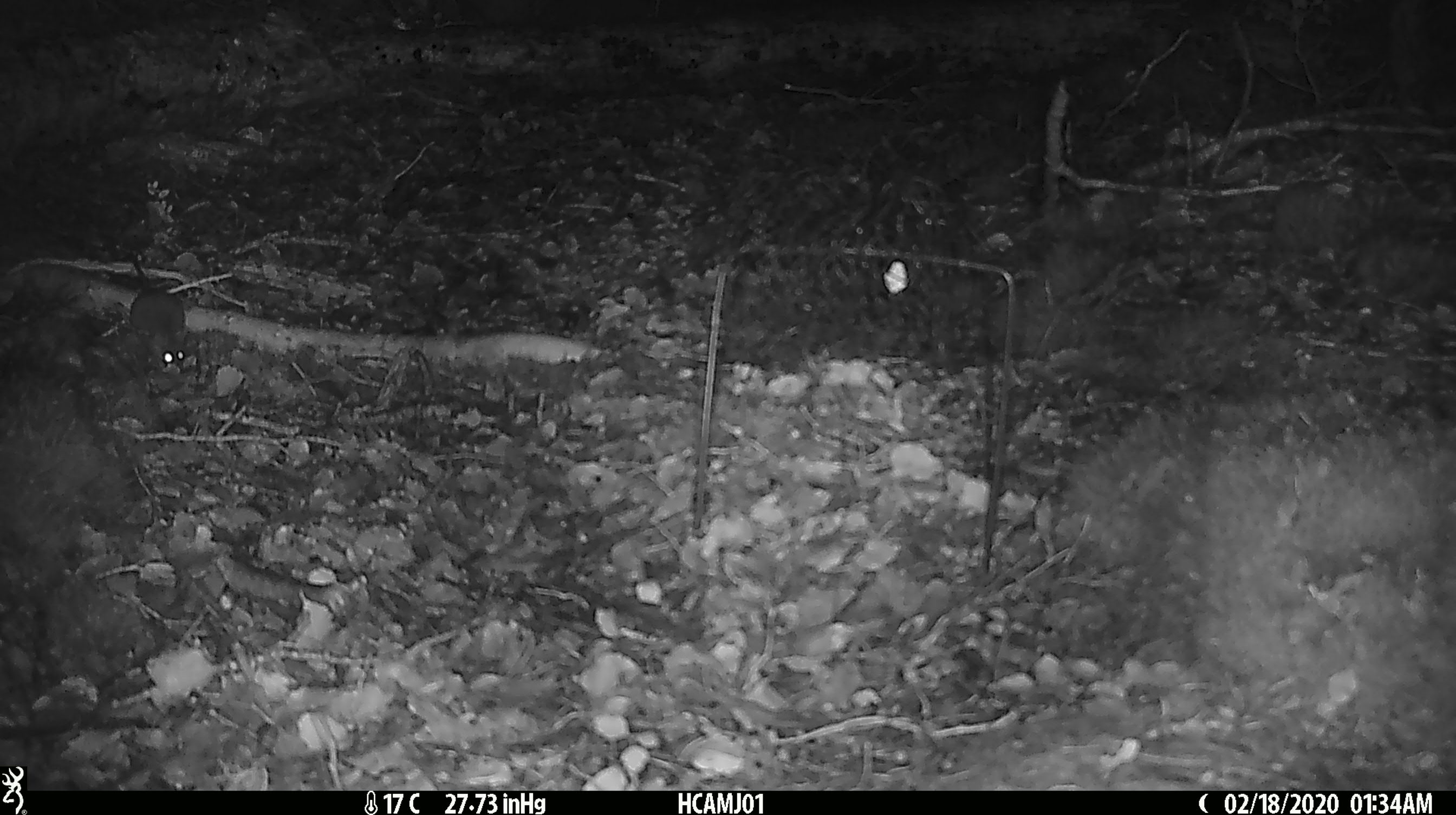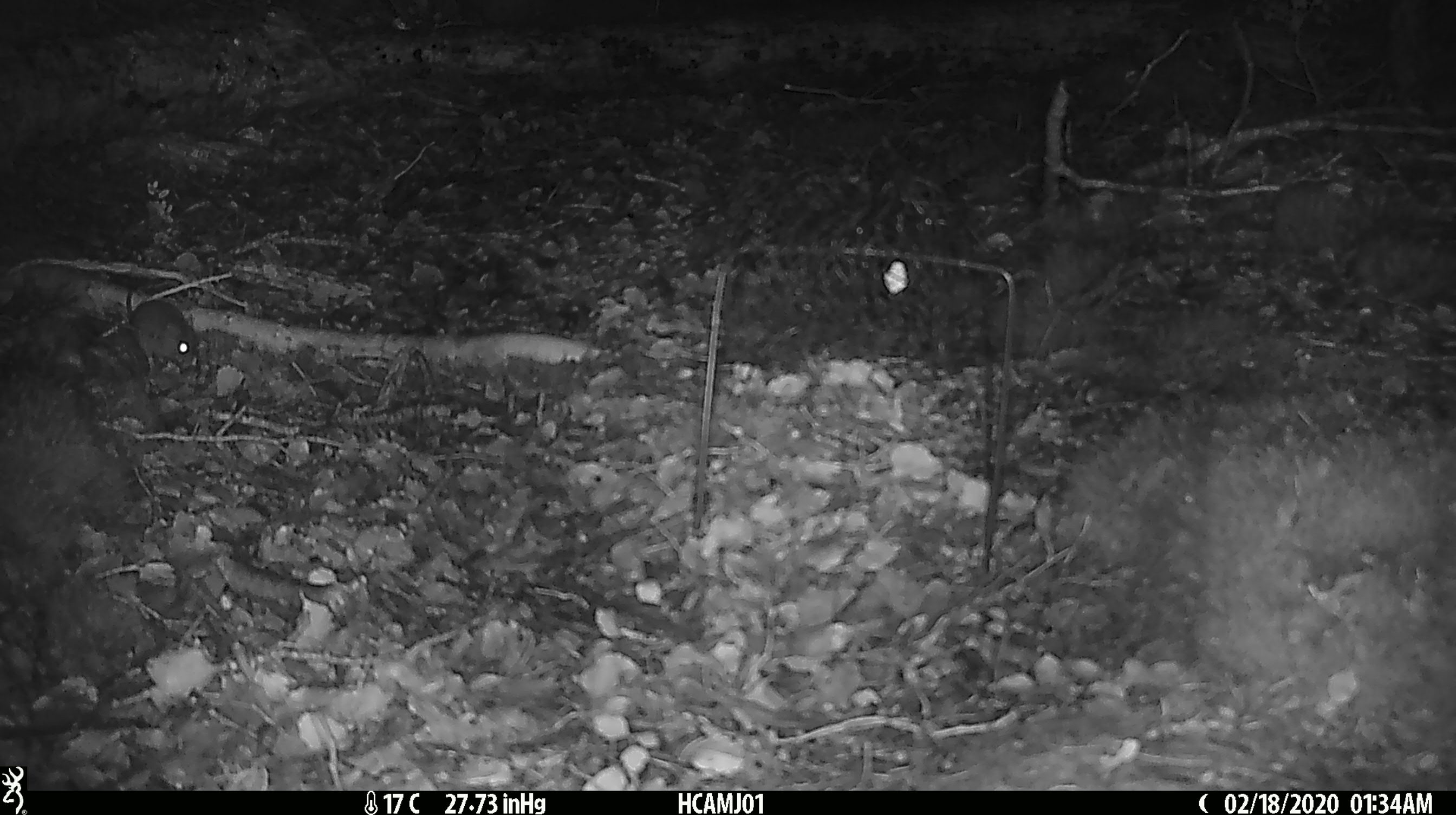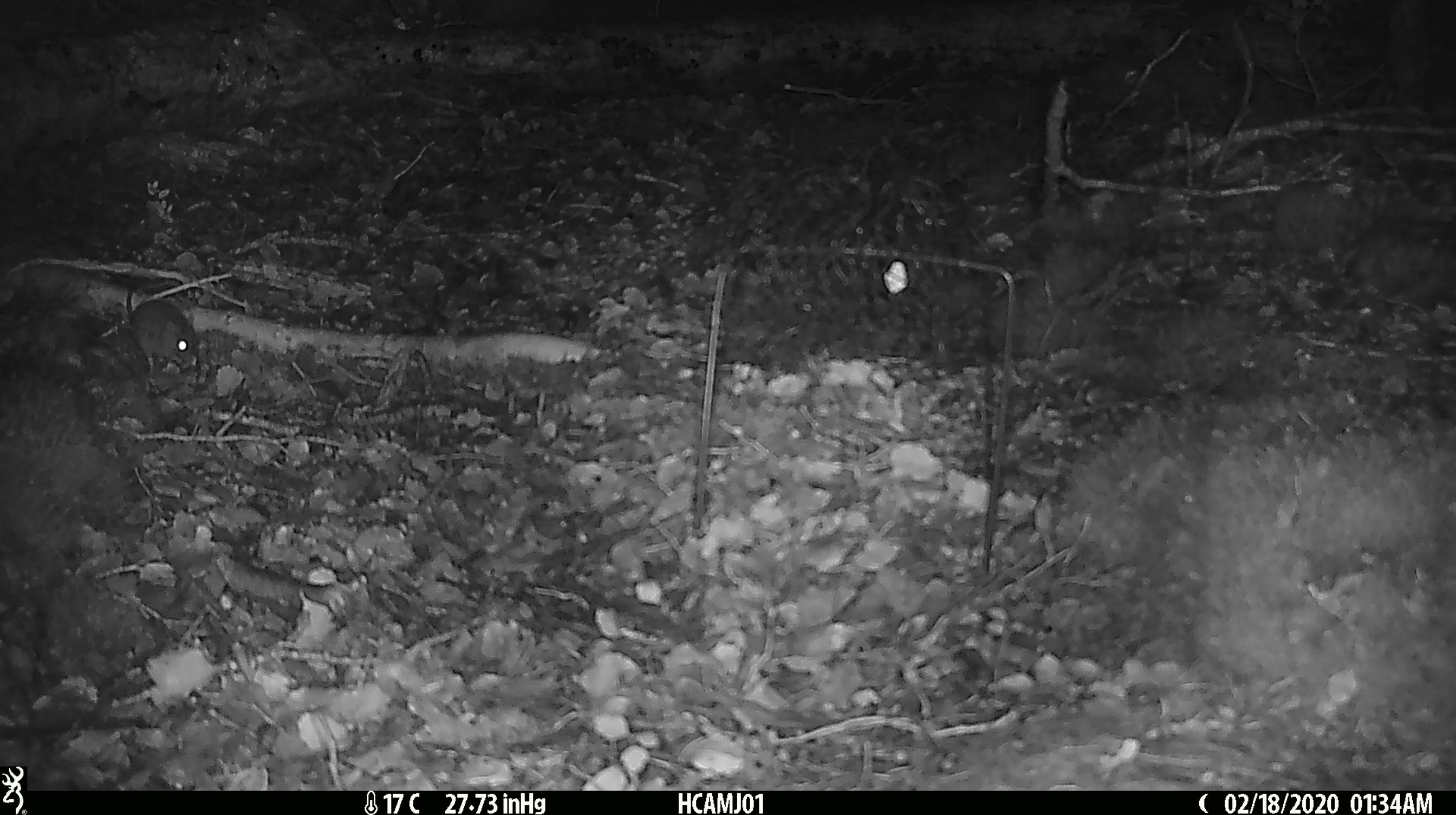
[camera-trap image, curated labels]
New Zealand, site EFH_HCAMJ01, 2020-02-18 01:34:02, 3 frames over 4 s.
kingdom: Animalia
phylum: Chordata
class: Mammalia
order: Rodentia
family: Muridae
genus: Mus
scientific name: Mus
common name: mouse